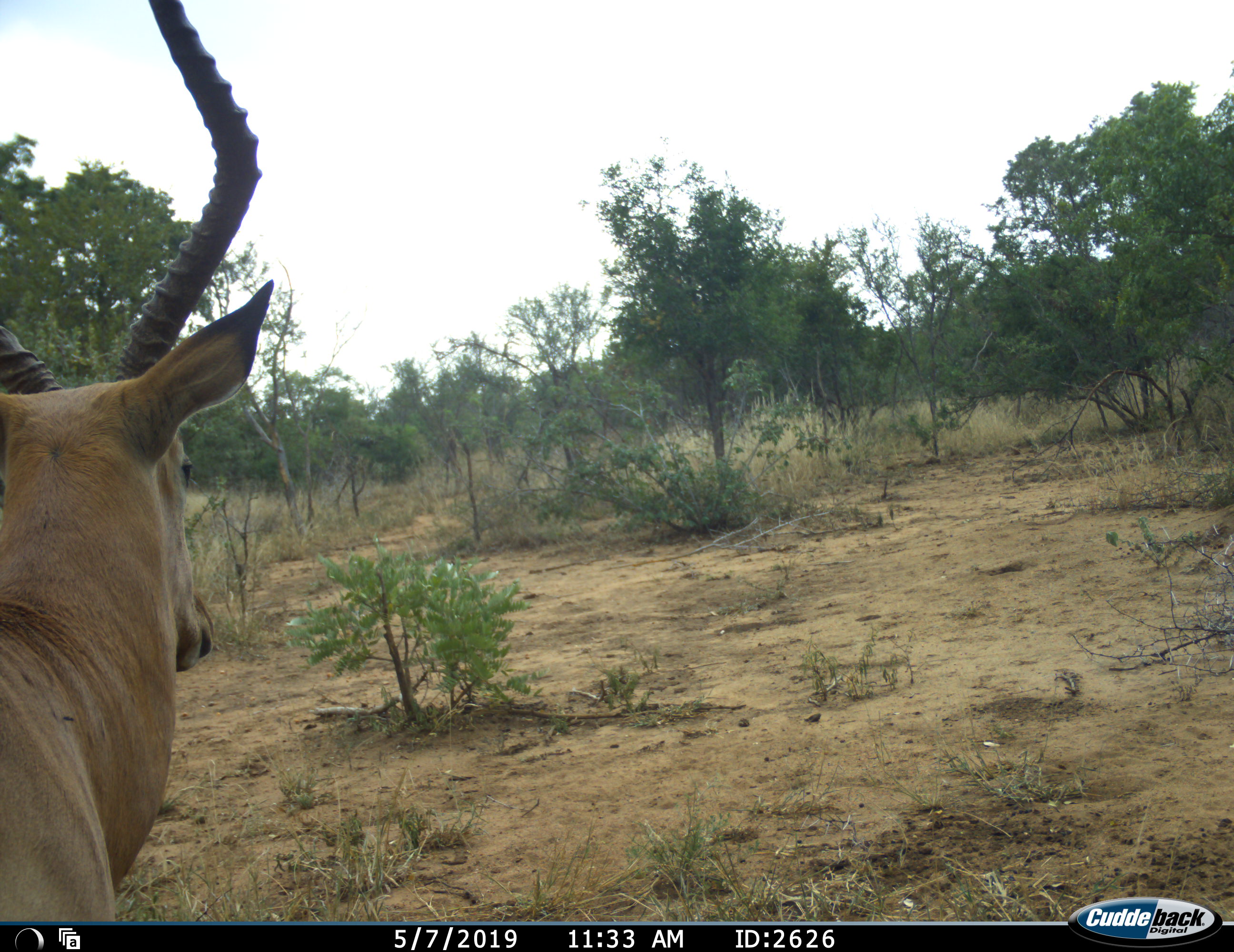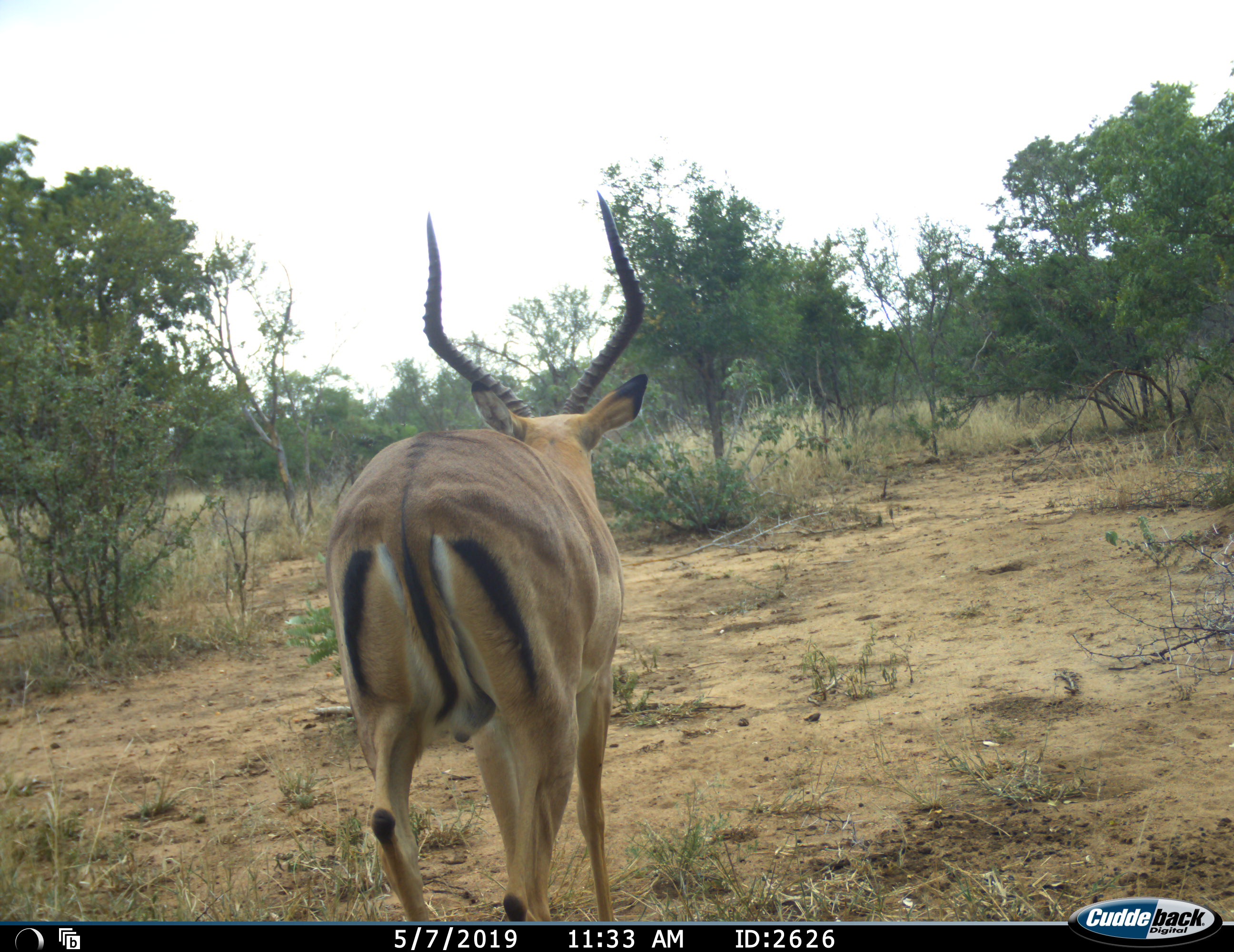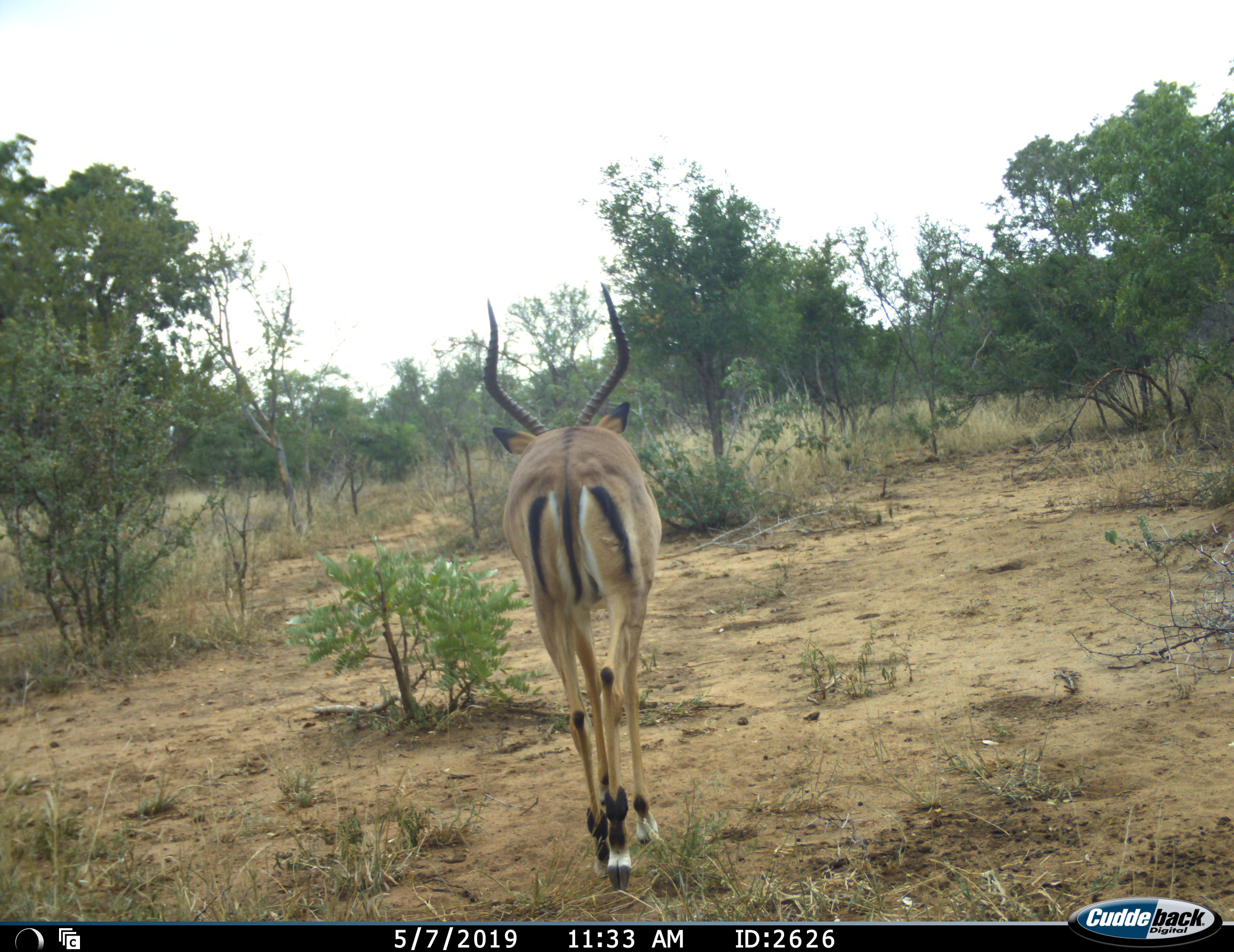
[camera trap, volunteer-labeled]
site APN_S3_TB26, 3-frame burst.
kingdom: Animalia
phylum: Chordata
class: Mammalia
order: Artiodactyla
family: Bovidae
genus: Aepyceros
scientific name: Aepyceros melampus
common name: impala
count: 1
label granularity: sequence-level